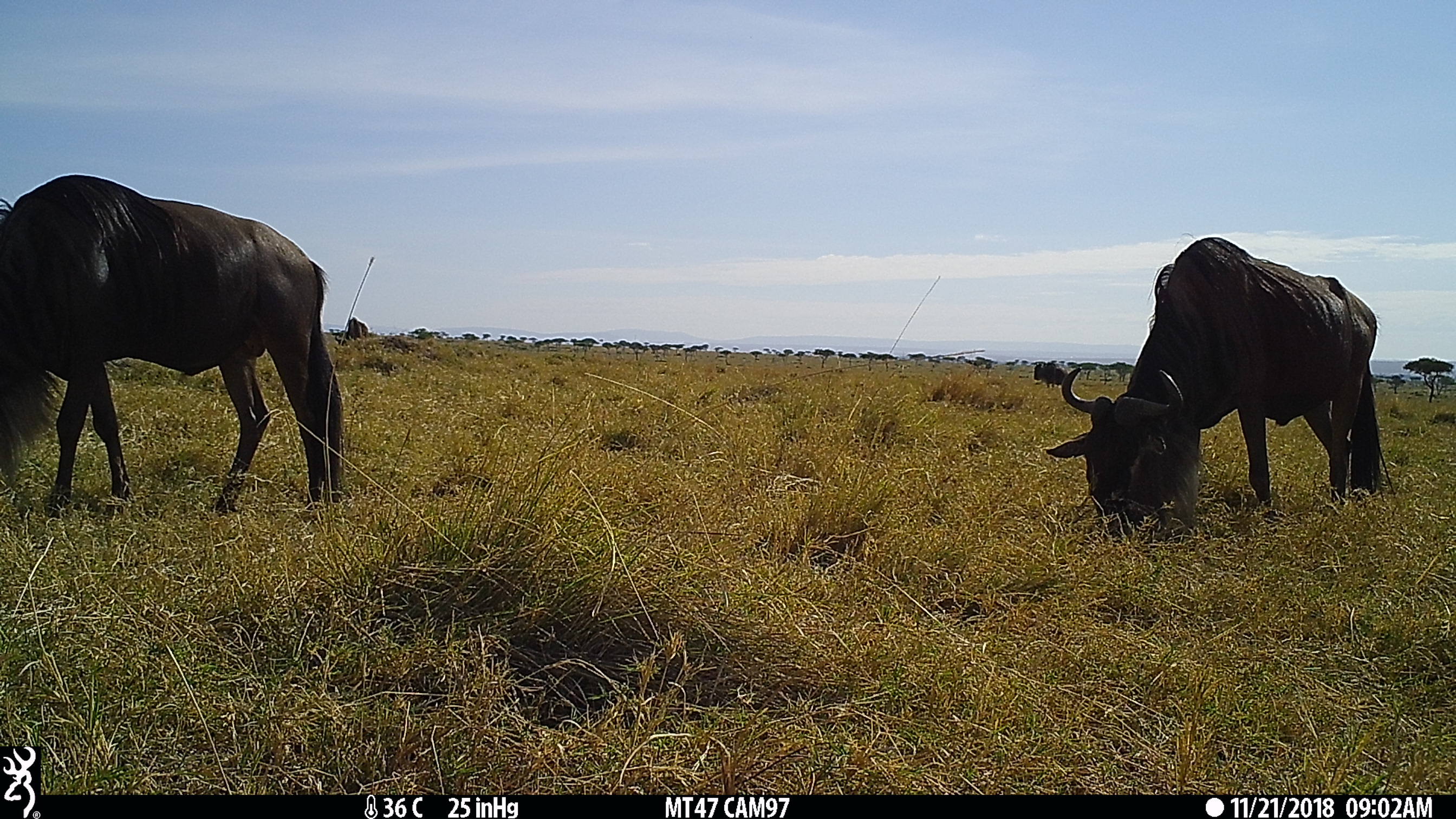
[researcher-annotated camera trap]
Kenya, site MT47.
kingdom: Animalia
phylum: Chordata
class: Mammalia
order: Artiodactyla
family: Bovidae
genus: Connochaetes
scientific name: Connochaetes taurinus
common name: blue wildebeest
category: wildebeest